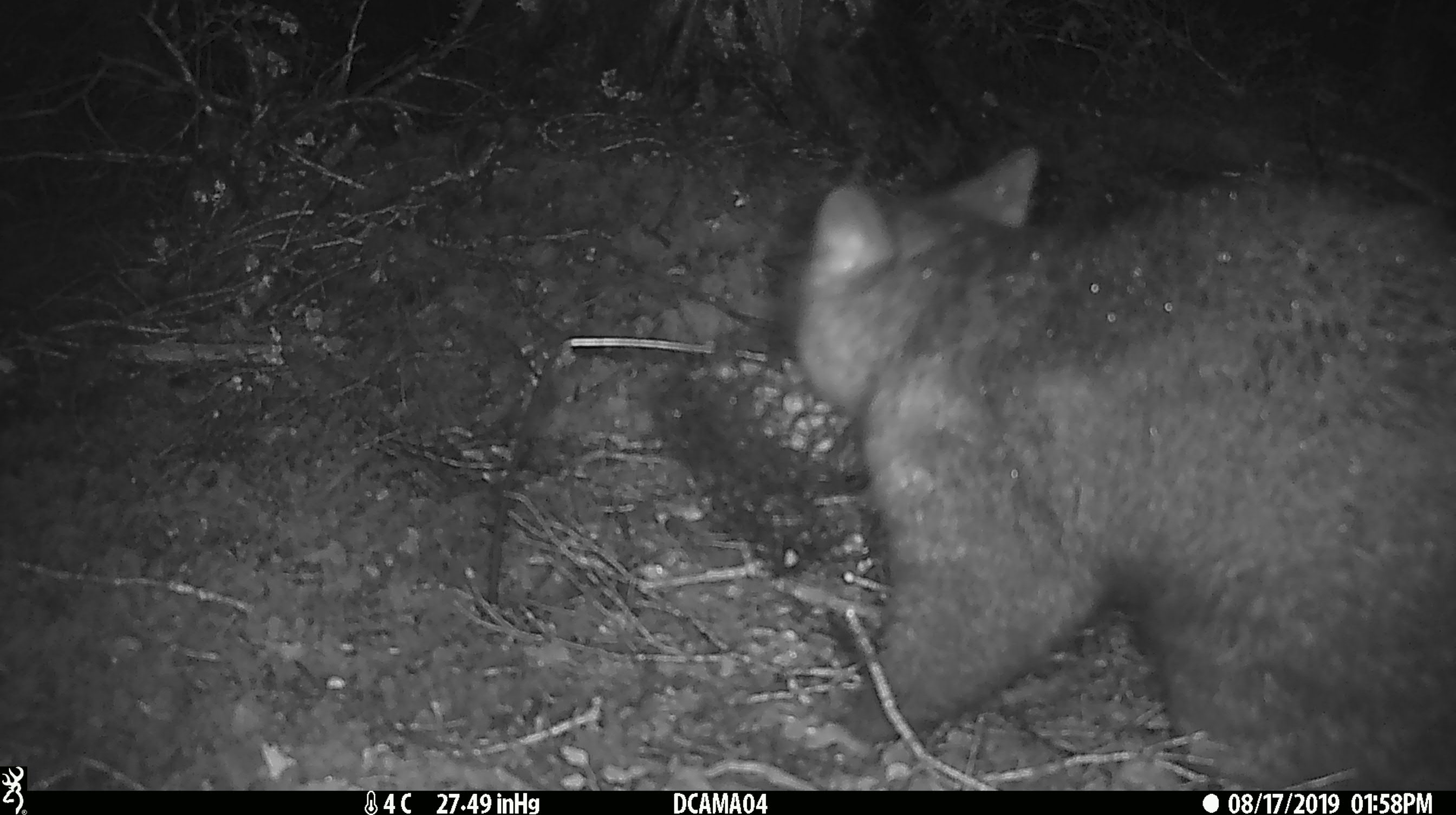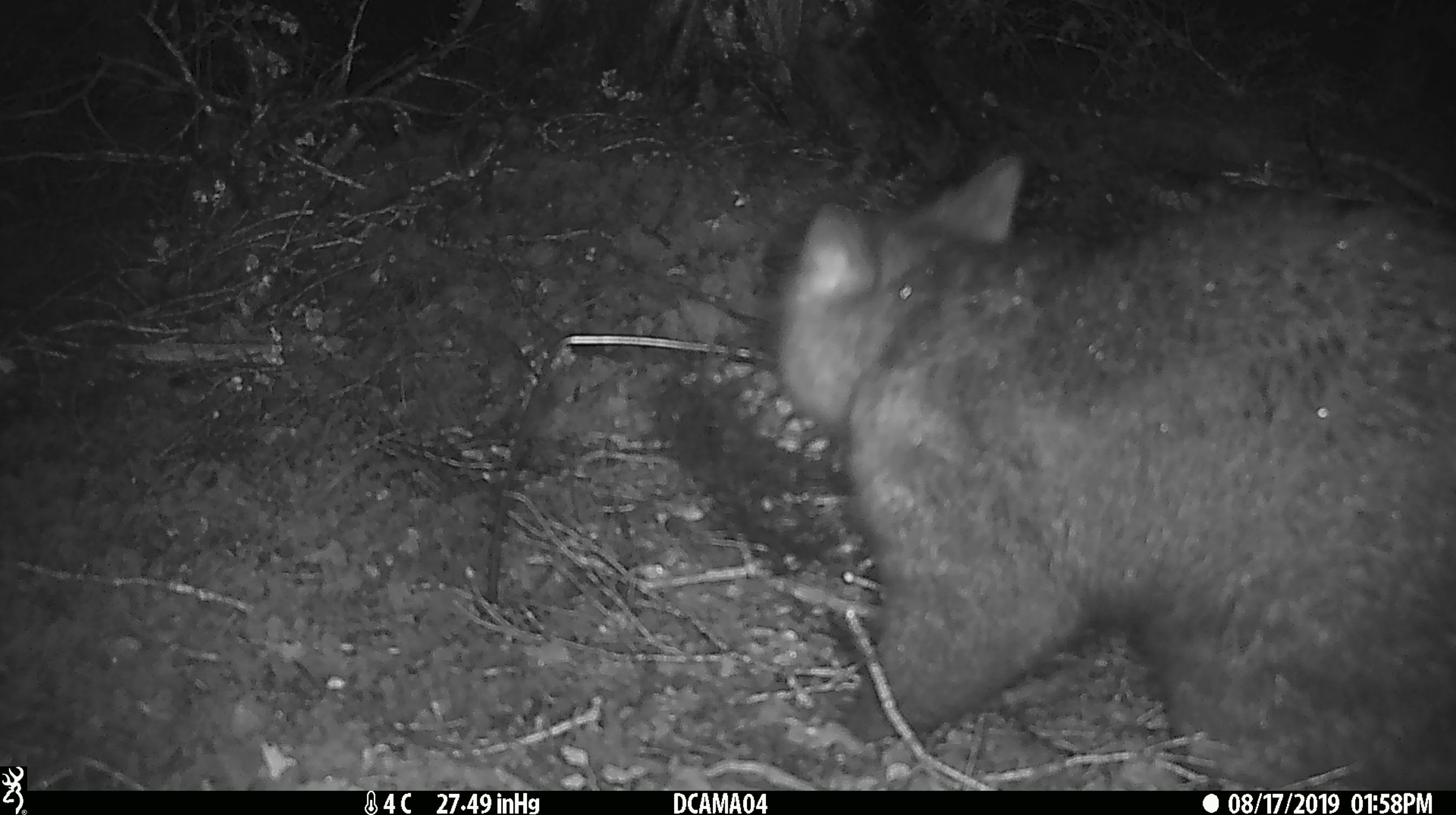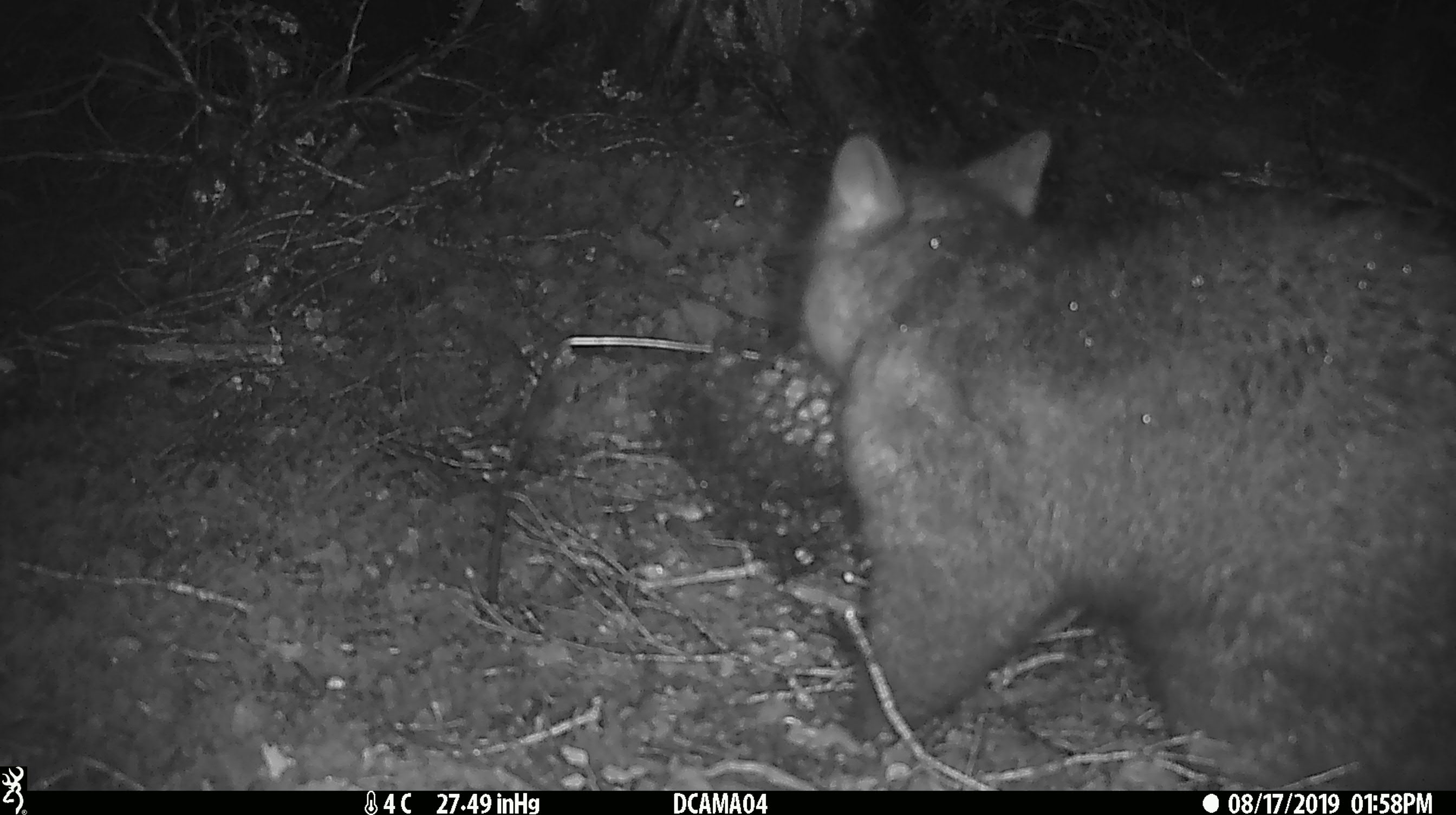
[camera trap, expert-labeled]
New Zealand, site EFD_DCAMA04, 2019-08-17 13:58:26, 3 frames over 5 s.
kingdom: Animalia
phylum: Chordata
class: Mammalia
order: Diprotodontia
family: Phalangeridae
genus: Trichosurus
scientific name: Trichosurus vulpecula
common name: common brushtail possum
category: possum